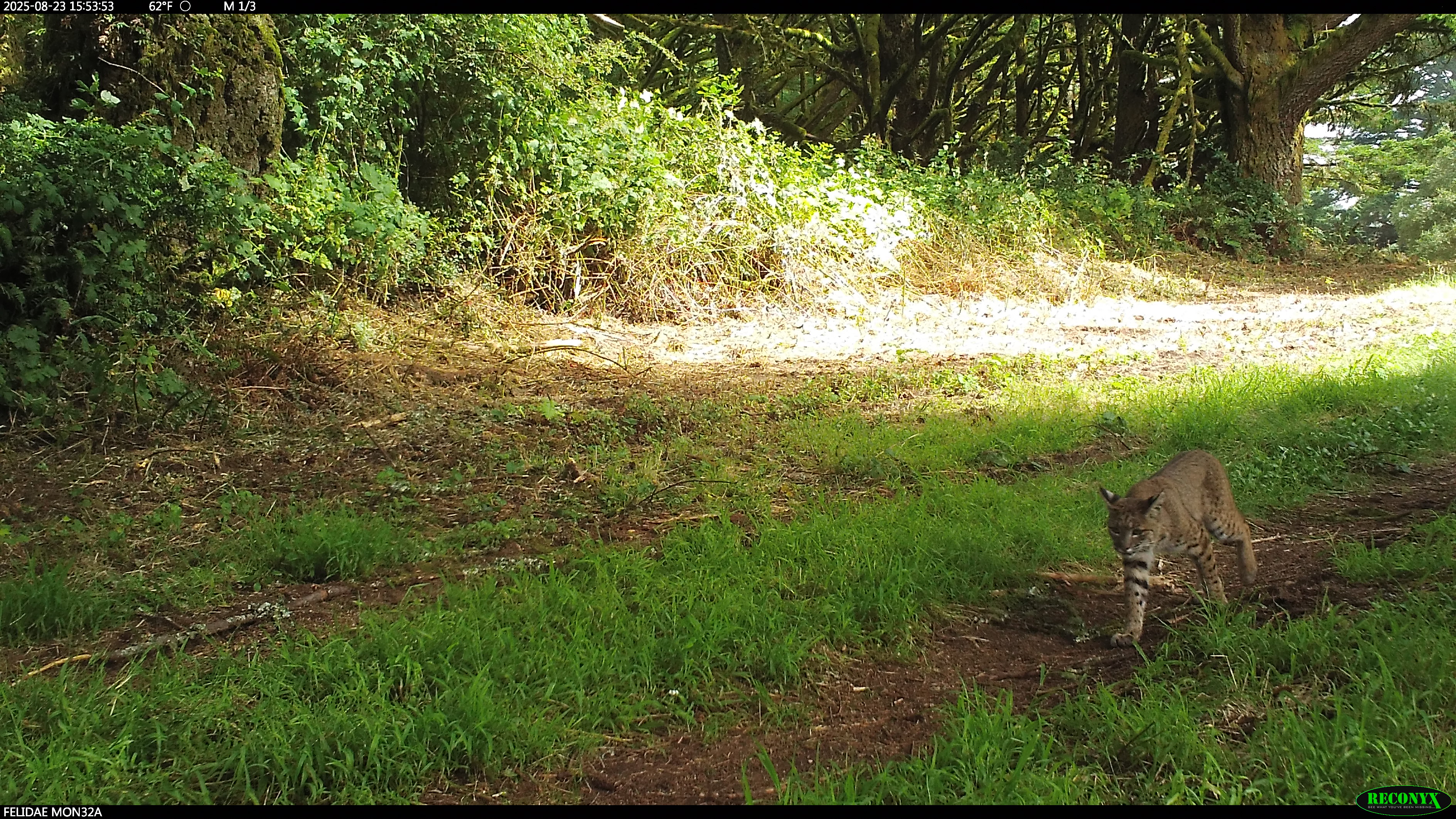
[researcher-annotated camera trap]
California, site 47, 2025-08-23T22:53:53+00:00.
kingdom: Animalia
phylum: Chordata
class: Mammalia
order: Carnivora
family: Felidae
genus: Lynx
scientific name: Lynx rufus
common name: bobcat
Bobcat (Lynx rufus).